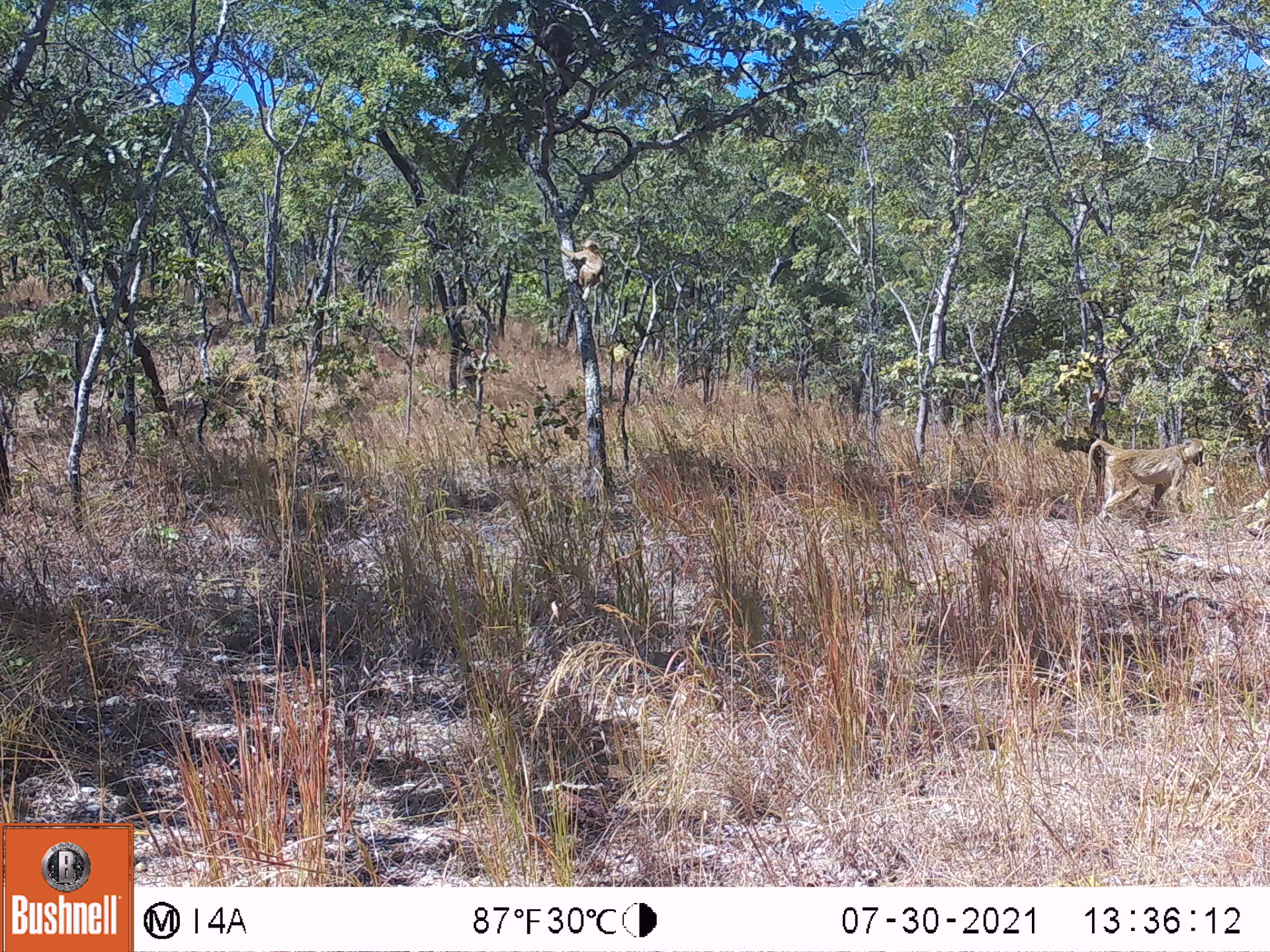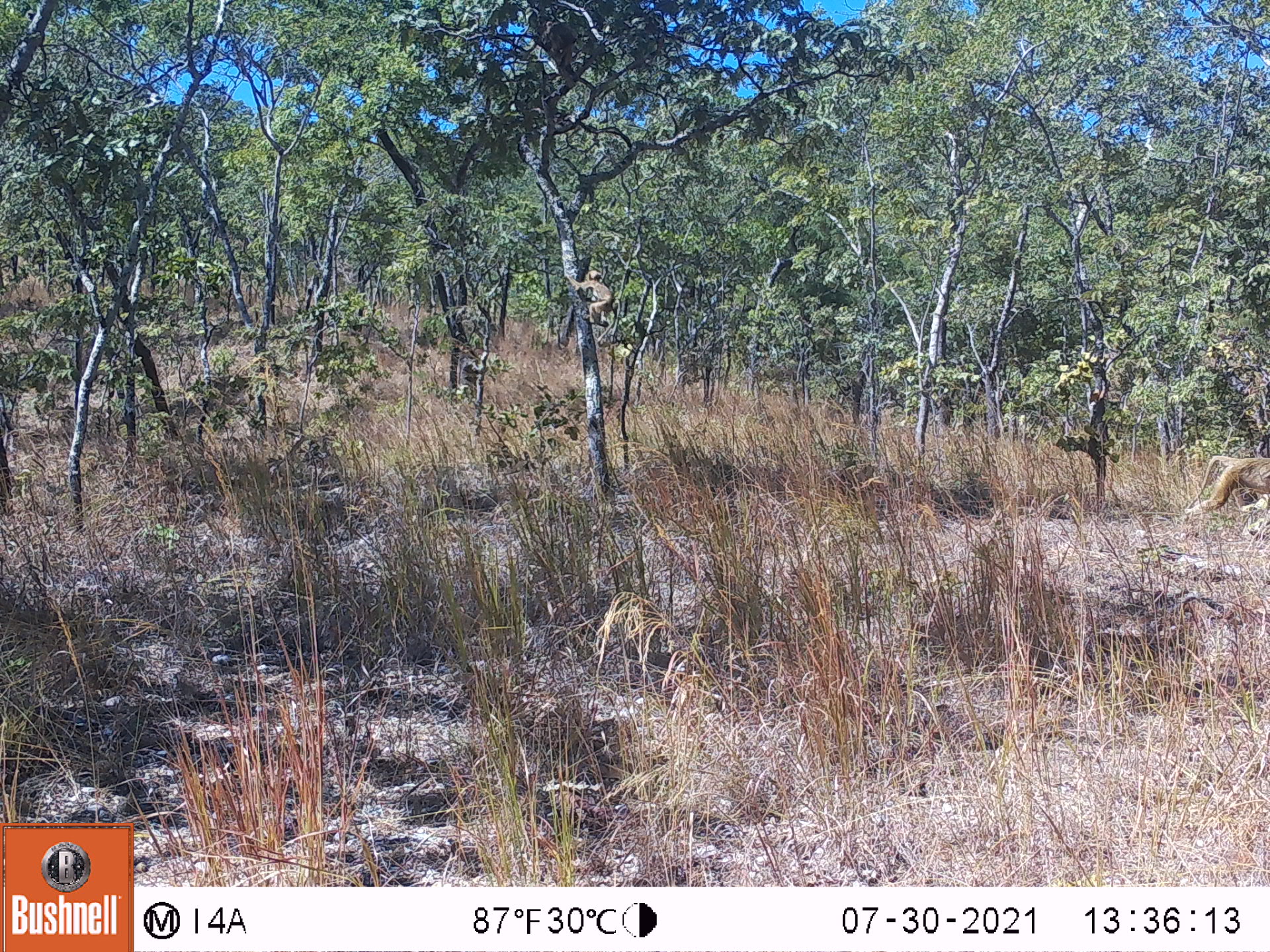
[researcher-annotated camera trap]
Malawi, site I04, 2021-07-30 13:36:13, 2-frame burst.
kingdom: Animalia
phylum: Chordata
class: Mammalia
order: Primates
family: Cercopithecidae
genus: Papio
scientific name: Papio cynocephalus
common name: yellow baboon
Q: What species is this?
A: Yellow baboon (Papio cynocephalus).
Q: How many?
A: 2.